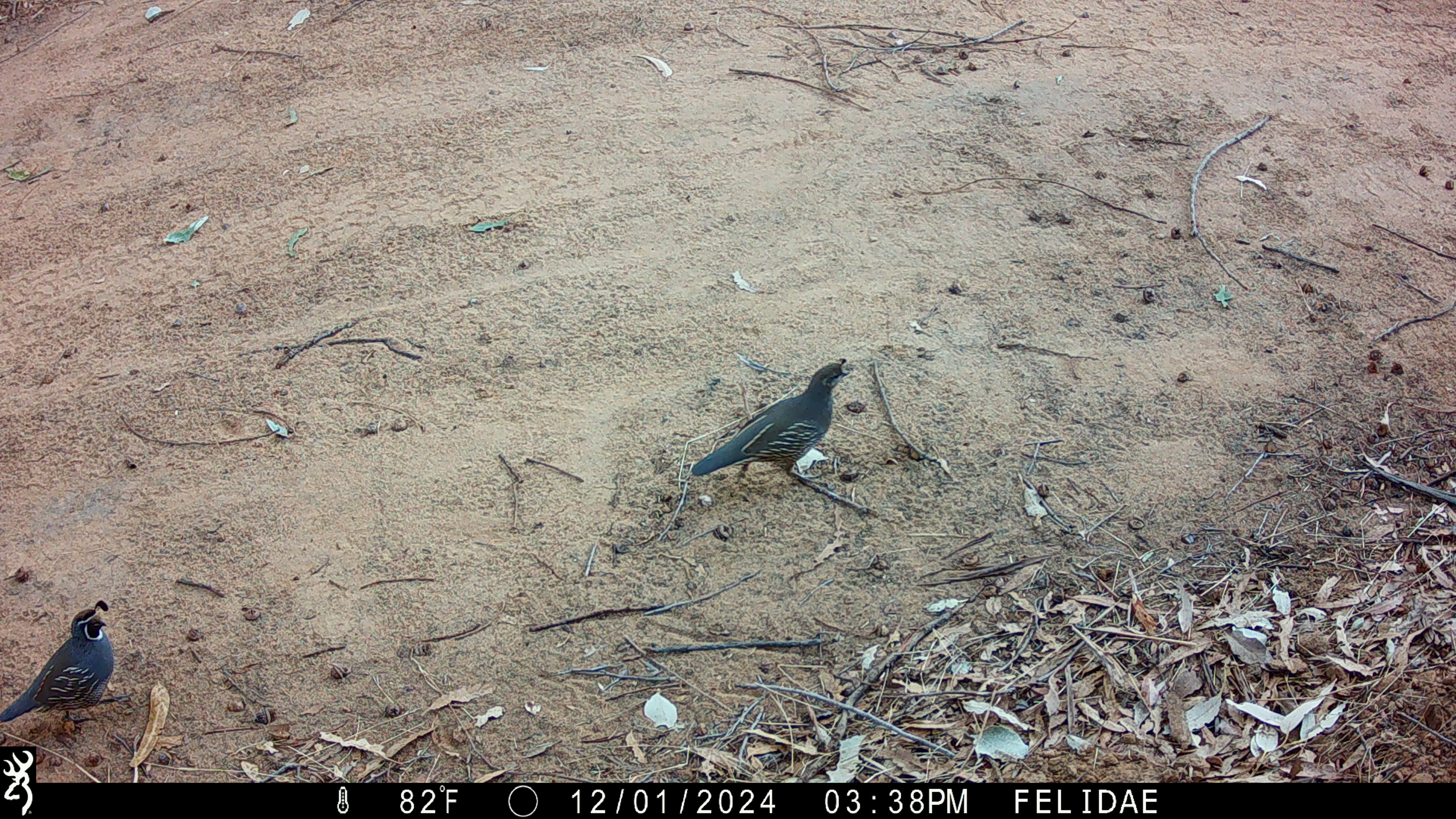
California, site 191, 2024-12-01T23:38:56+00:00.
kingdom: Animalia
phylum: Chordata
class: Aves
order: Galliformes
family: Odontophoridae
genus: Callipepla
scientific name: Callipepla californica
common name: california quail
California quail (Callipepla californica).